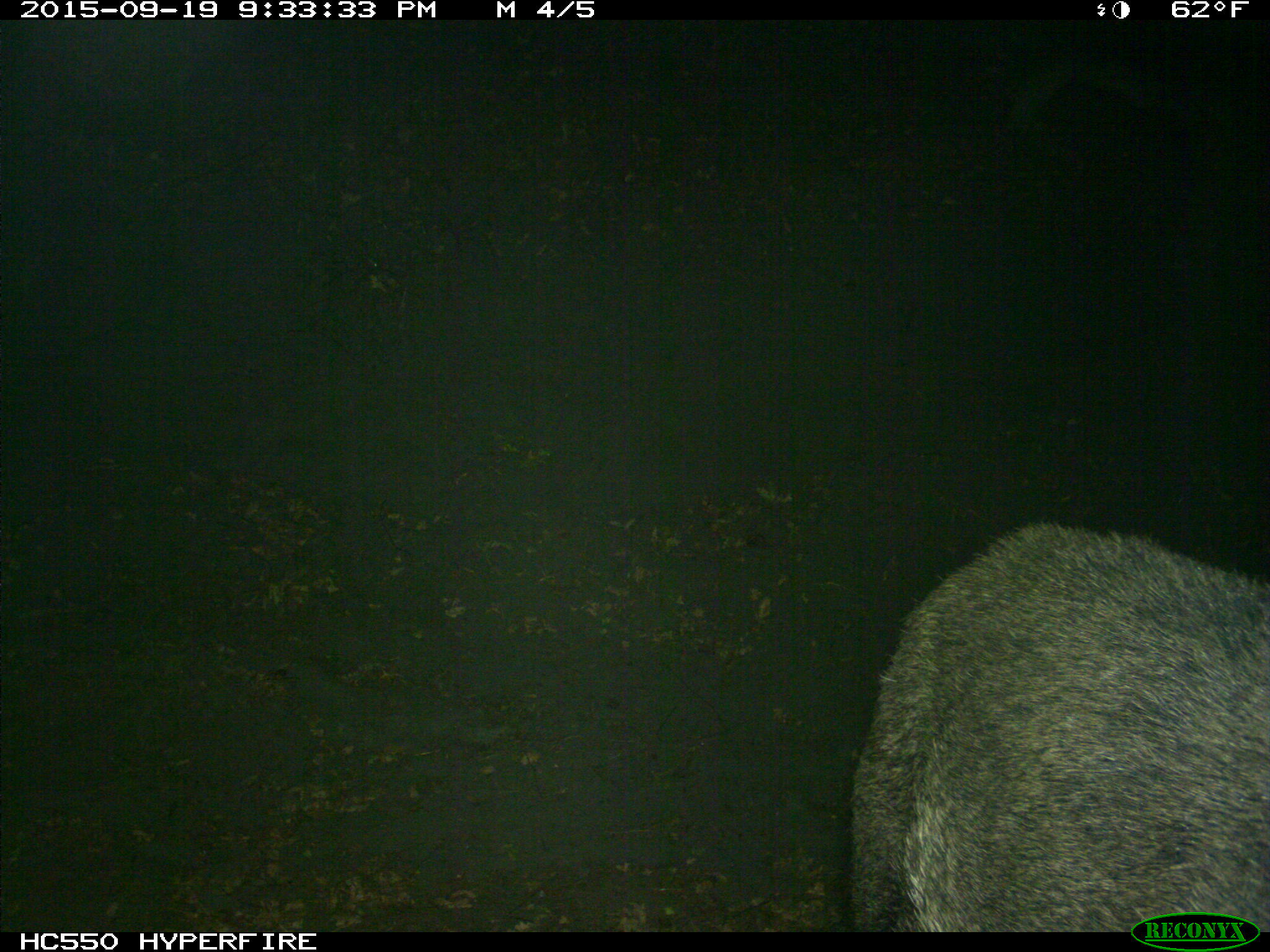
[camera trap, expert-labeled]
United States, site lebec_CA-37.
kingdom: Animalia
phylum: Chordata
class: Mammalia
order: Artiodactyla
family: Suidae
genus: Sus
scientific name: Sus scrofa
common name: wild boar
Sus scrofa (wild boar).